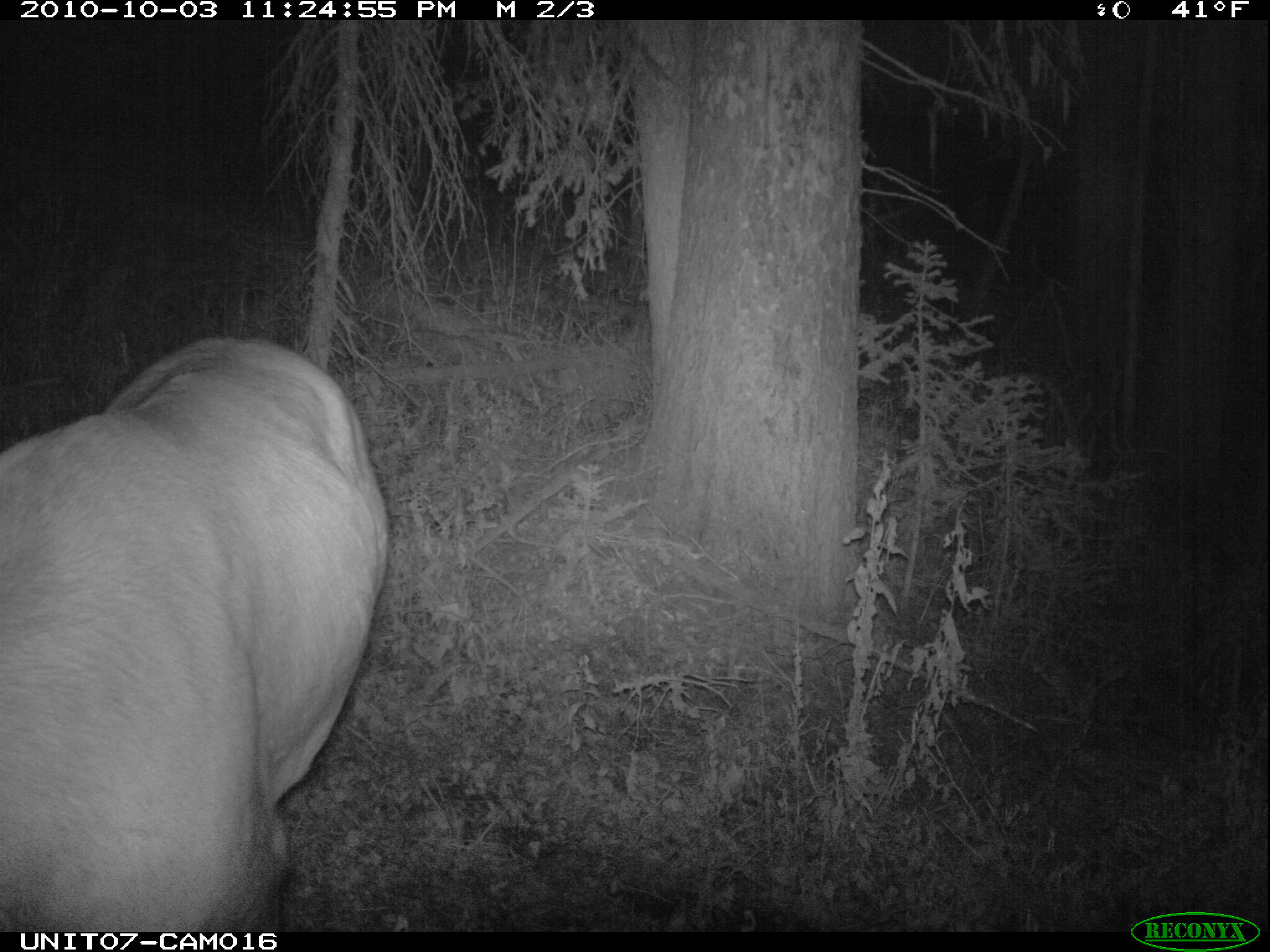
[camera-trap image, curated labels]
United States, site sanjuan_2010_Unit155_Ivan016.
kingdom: Animalia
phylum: Chordata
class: Mammalia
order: Artiodactyla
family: Cervidae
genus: Cervus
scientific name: Cervus elaphus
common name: red deer